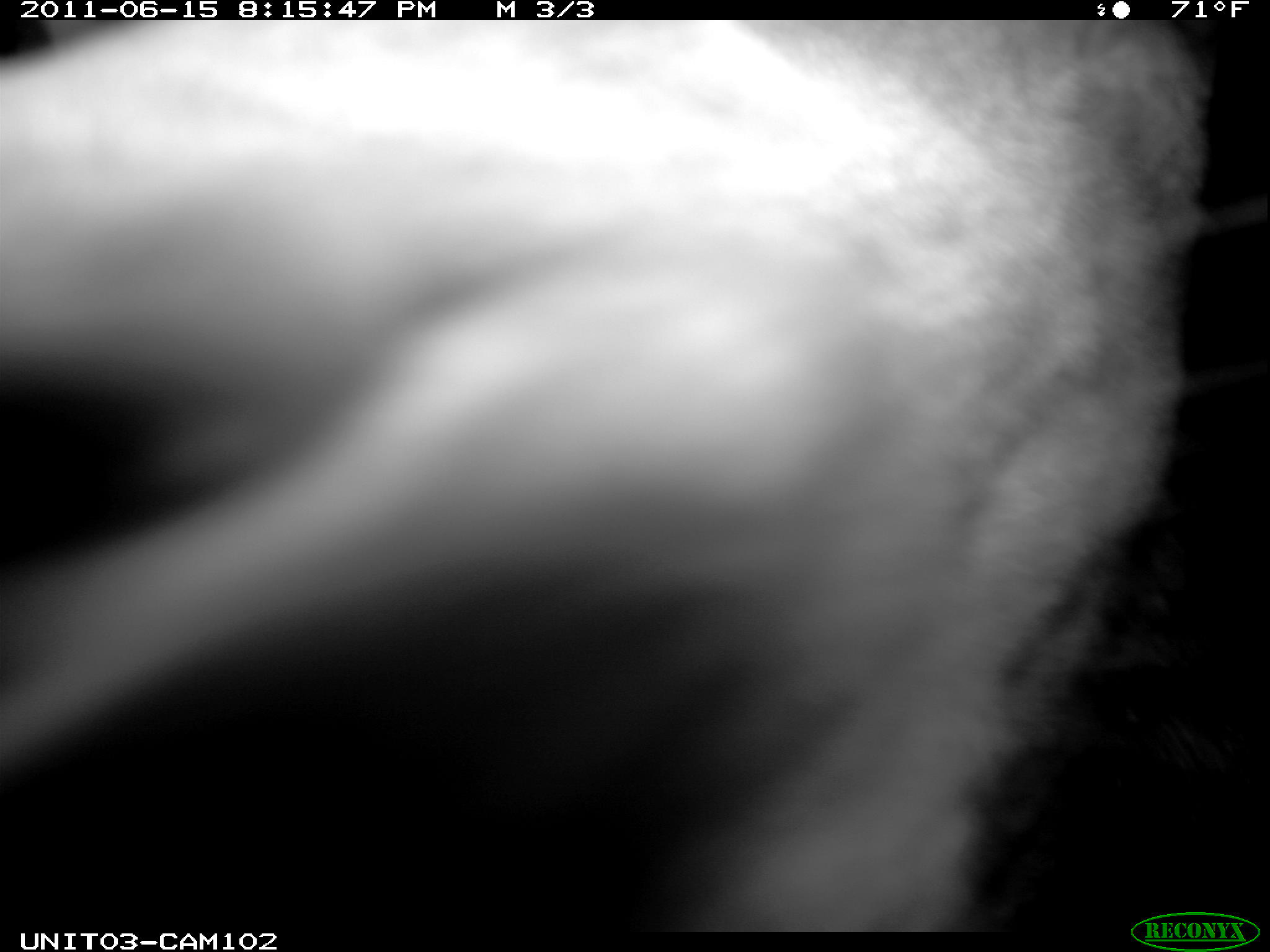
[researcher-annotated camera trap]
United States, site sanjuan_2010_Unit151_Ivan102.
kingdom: Animalia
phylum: Chordata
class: Mammalia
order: Artiodactyla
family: Cervidae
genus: Cervus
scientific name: Cervus elaphus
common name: red deer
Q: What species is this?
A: Cervus elaphus (red deer).